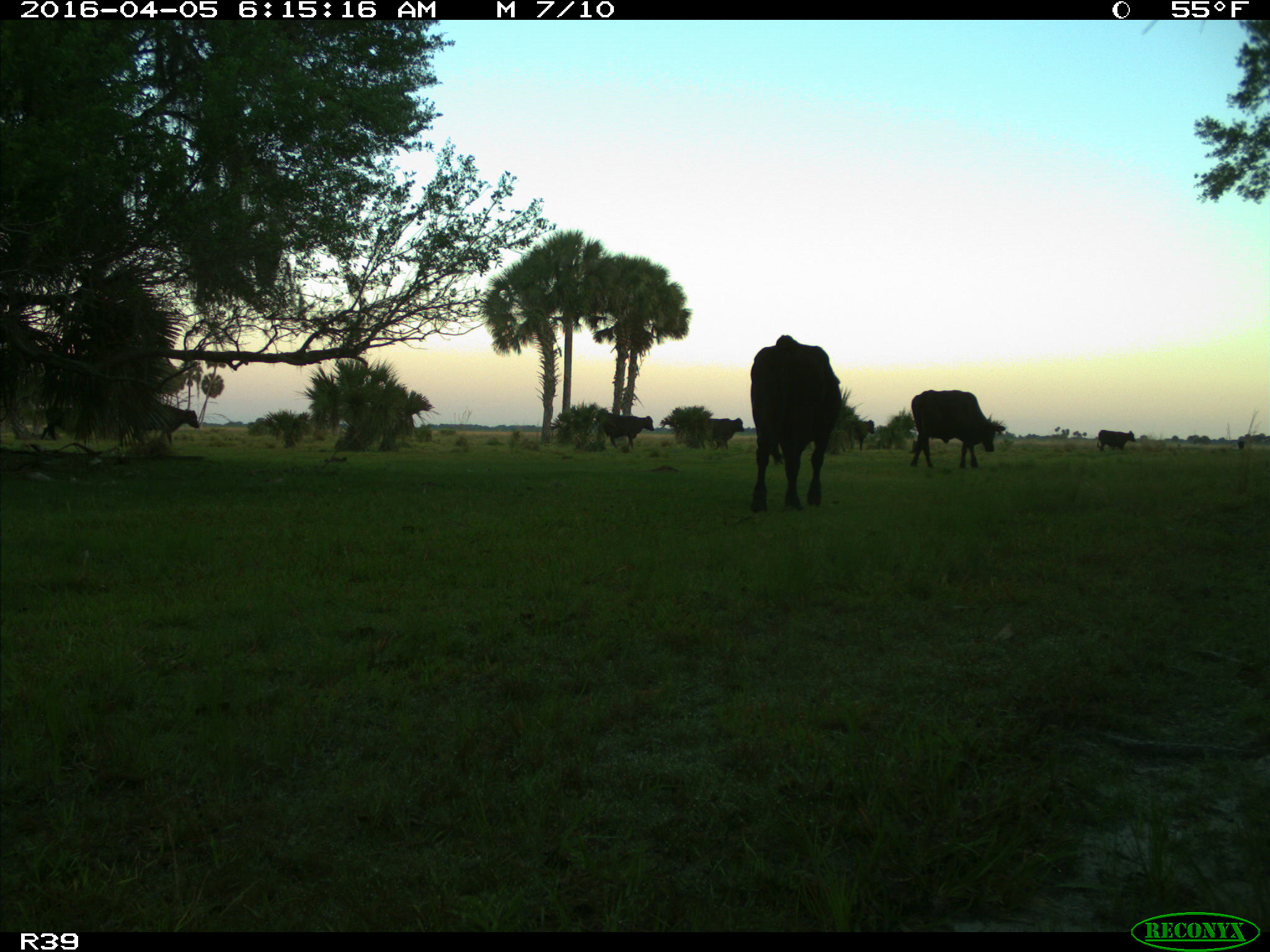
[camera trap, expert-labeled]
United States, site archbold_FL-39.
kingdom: Animalia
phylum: Chordata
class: Mammalia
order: Artiodactyla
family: Bovidae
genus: Bos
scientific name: Bos taurus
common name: domestic cow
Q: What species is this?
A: Bos taurus (domestic cow).